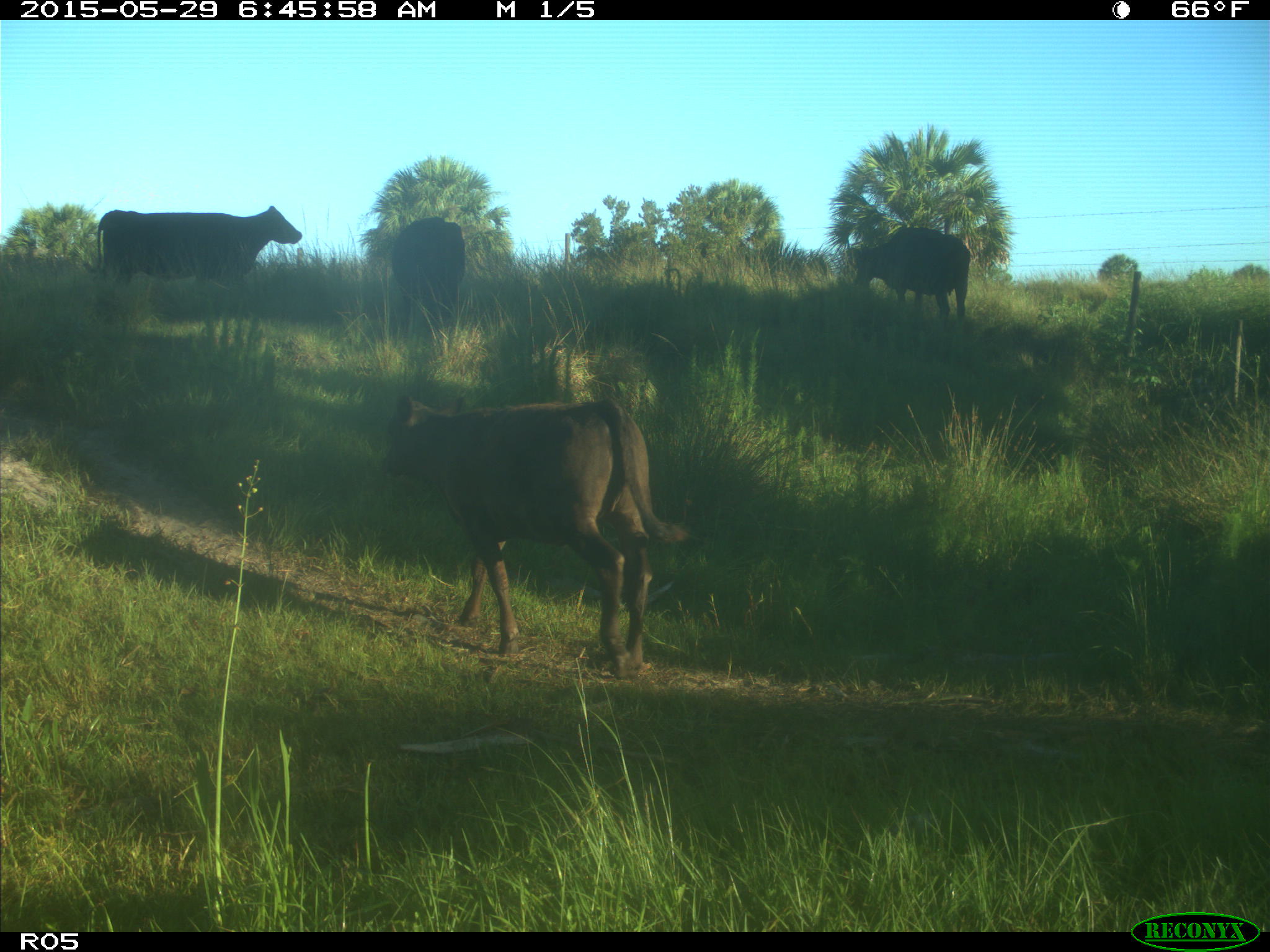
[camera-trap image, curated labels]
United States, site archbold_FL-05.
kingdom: Animalia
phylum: Chordata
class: Mammalia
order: Artiodactyla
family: Bovidae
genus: Bos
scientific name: Bos taurus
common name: domestic cow